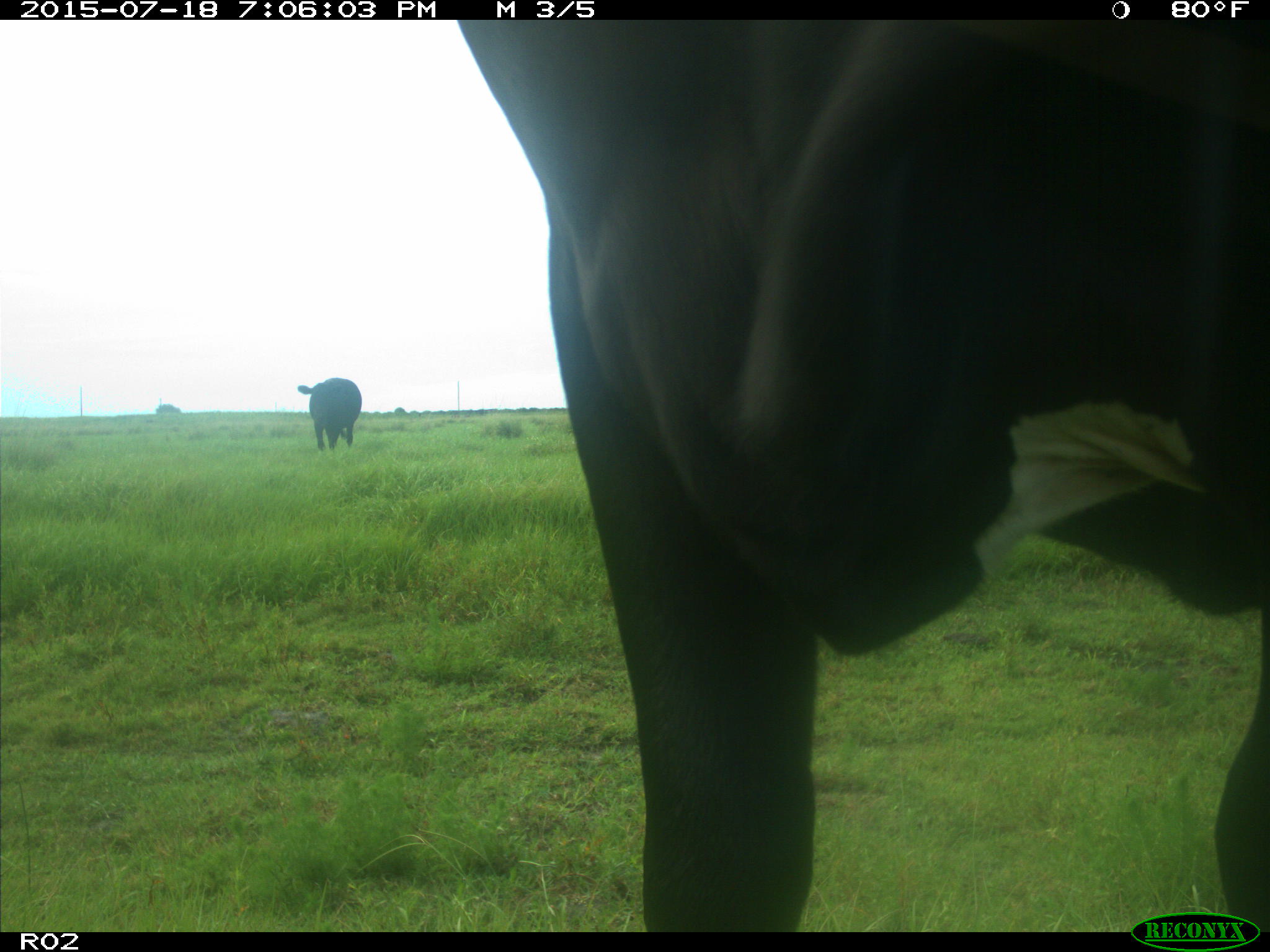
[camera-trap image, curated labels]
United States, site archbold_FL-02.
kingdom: Animalia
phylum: Chordata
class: Mammalia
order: Artiodactyla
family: Bovidae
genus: Bos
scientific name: Bos taurus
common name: domestic cow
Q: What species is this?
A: Bos taurus (domestic cow).